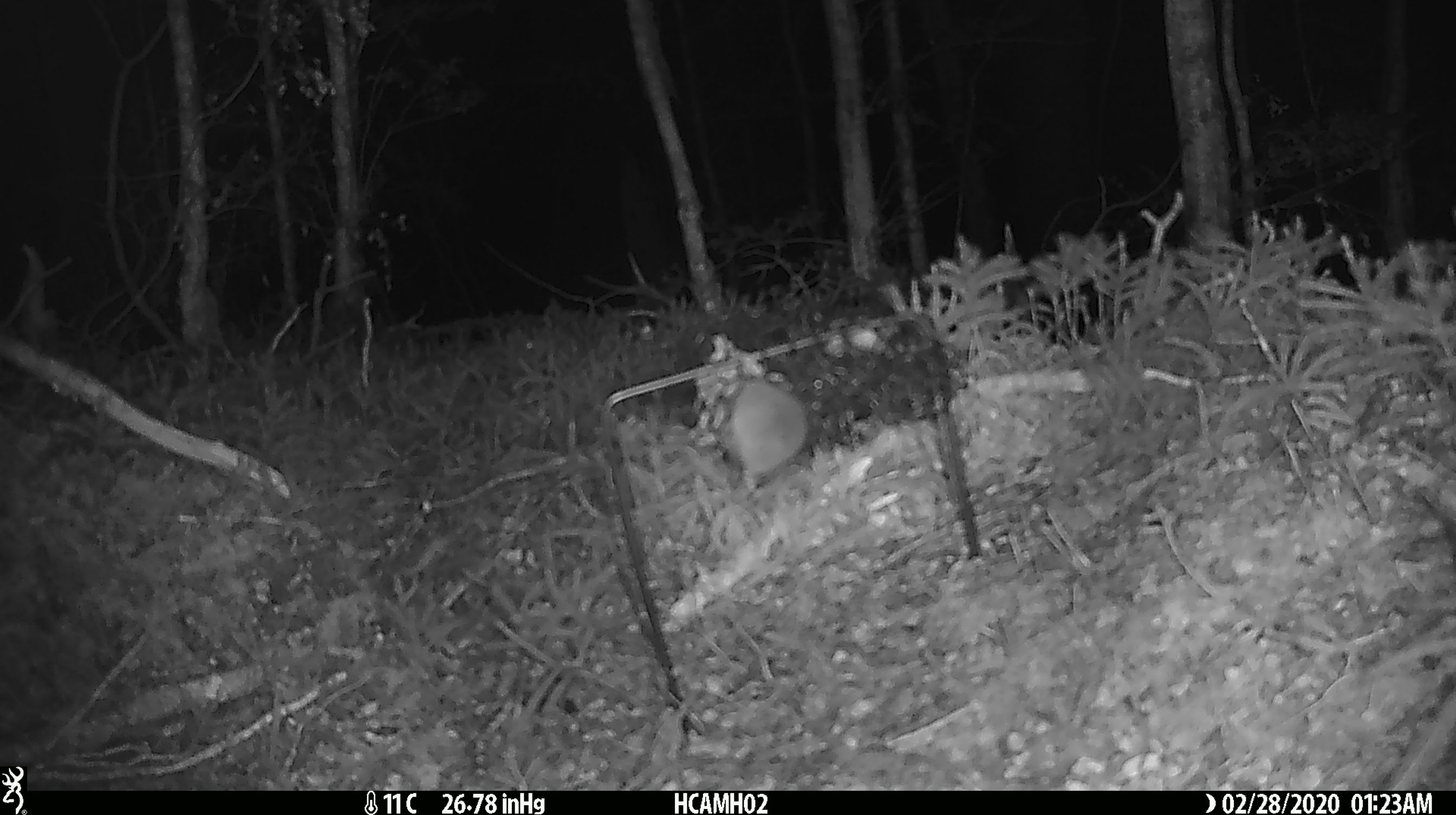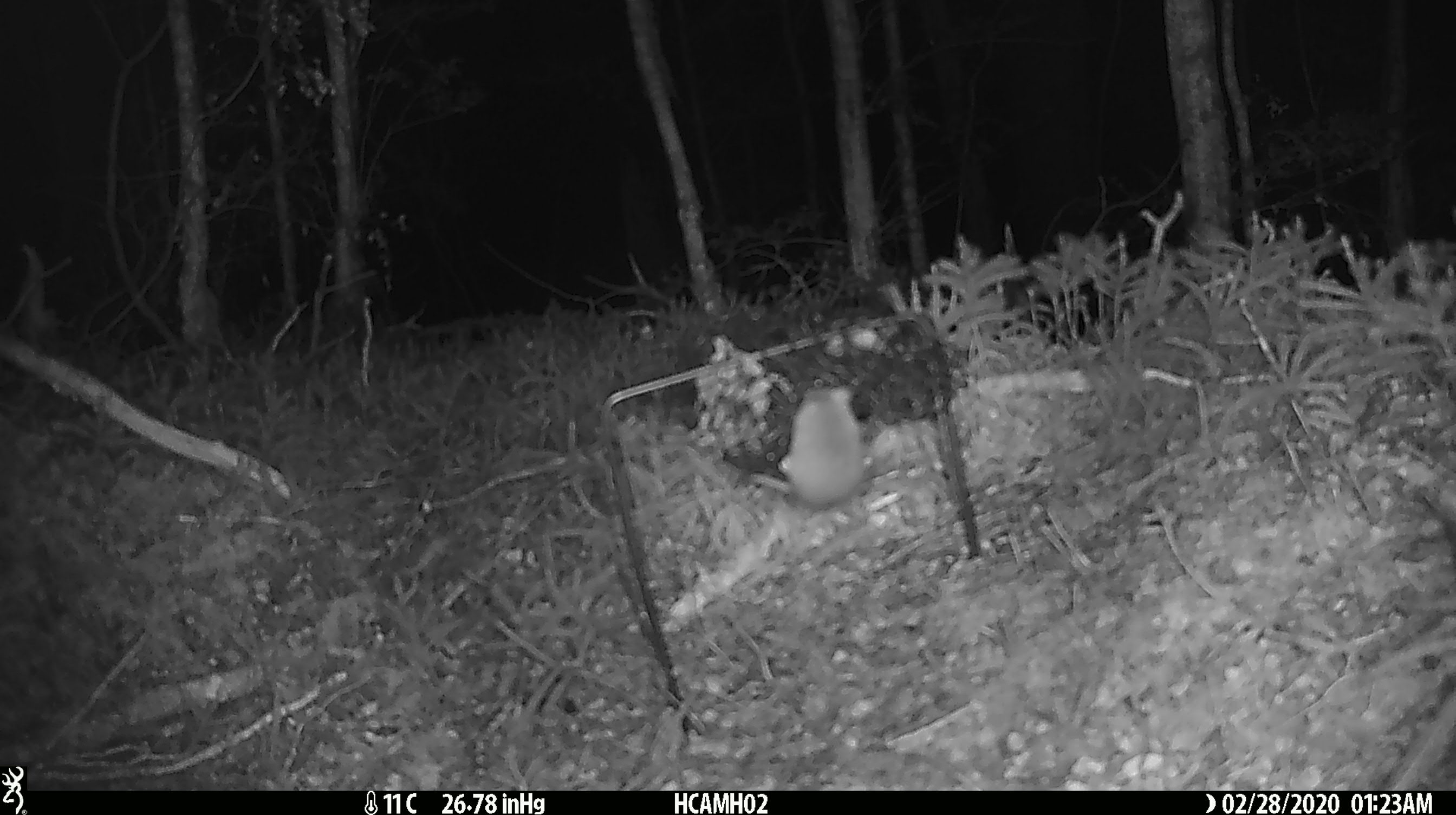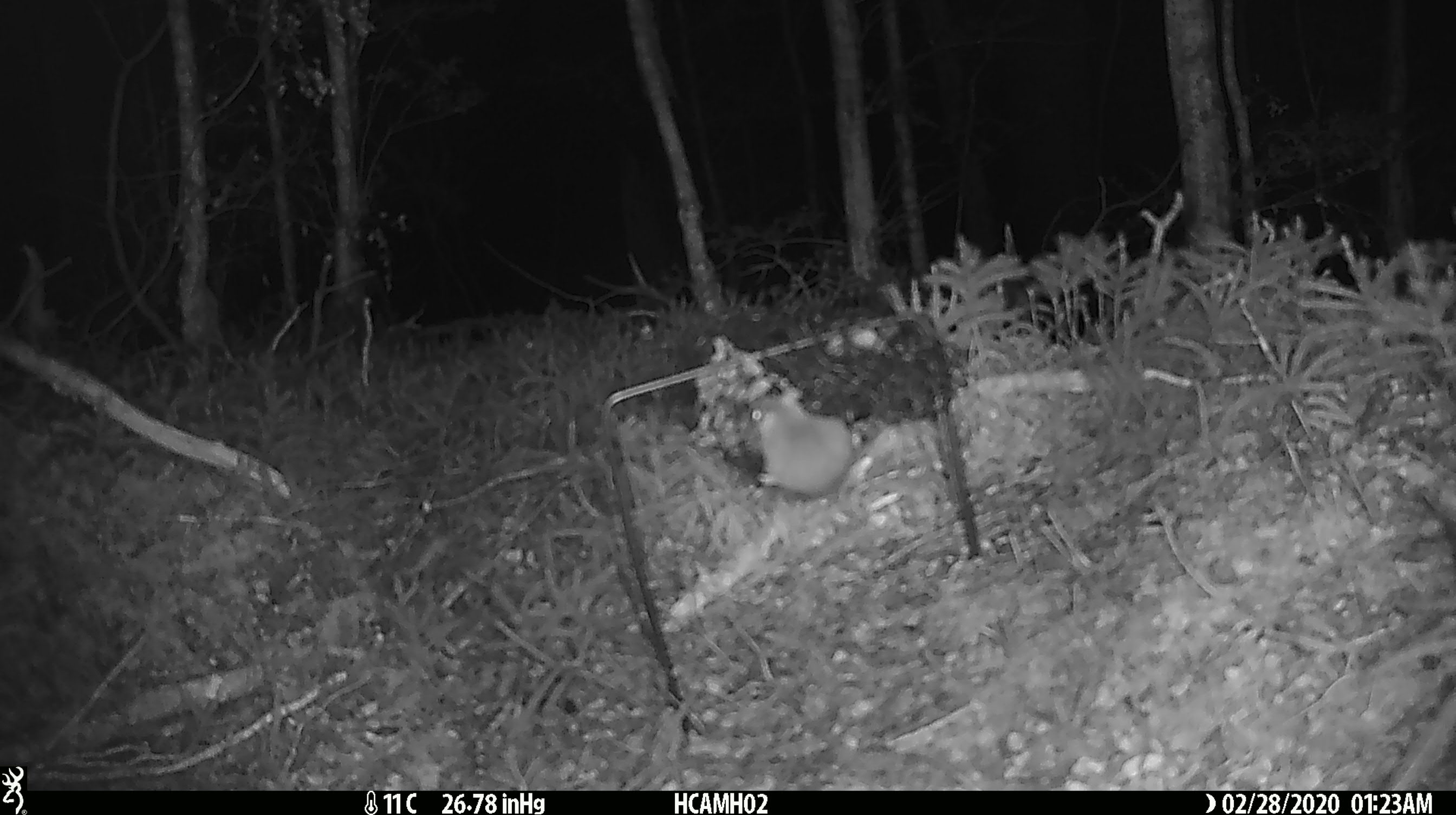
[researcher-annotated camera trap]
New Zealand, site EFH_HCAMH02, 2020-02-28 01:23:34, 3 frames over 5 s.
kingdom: Animalia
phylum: Chordata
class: Mammalia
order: Rodentia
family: Muridae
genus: Mus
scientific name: Mus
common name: mouse